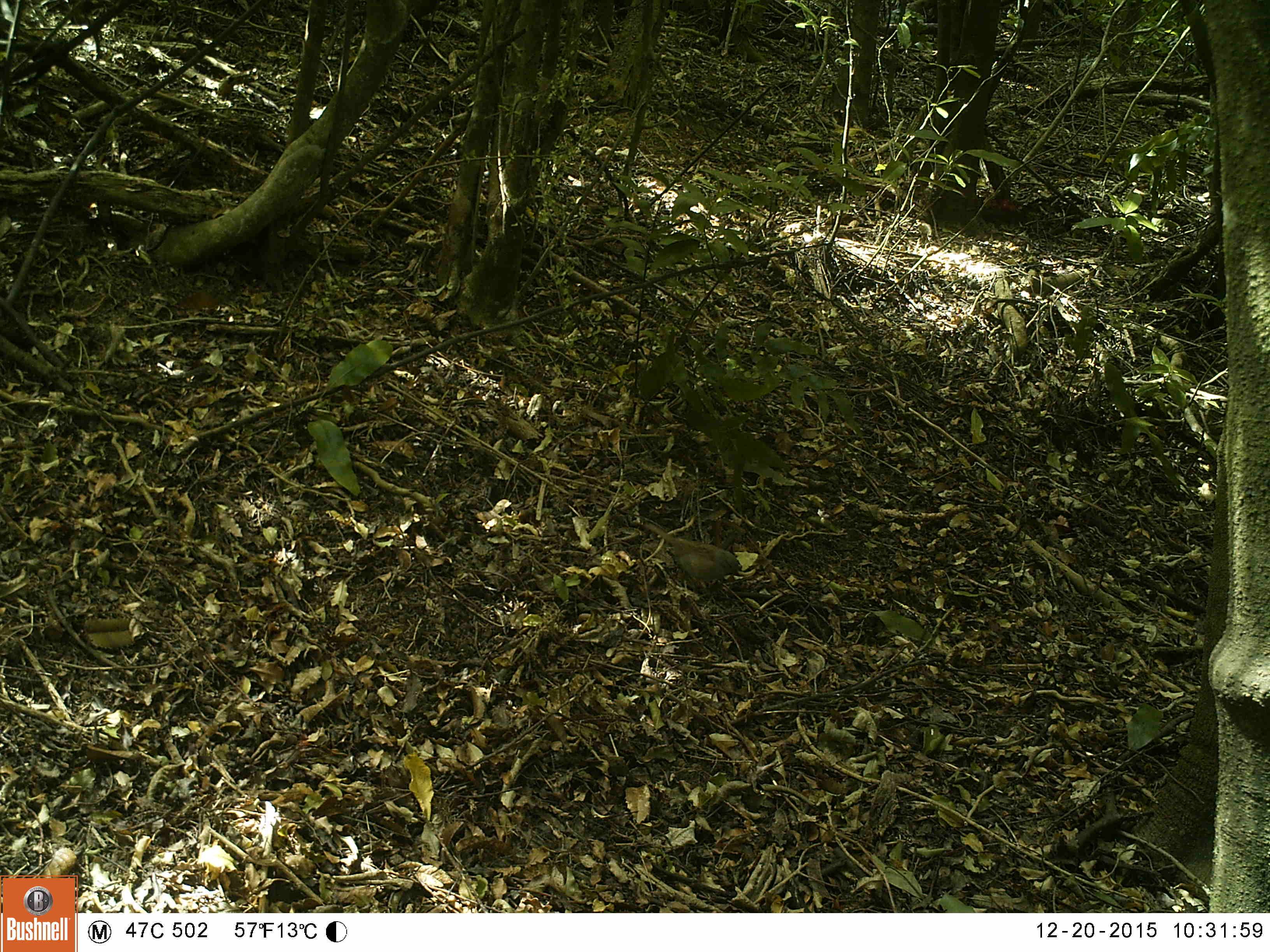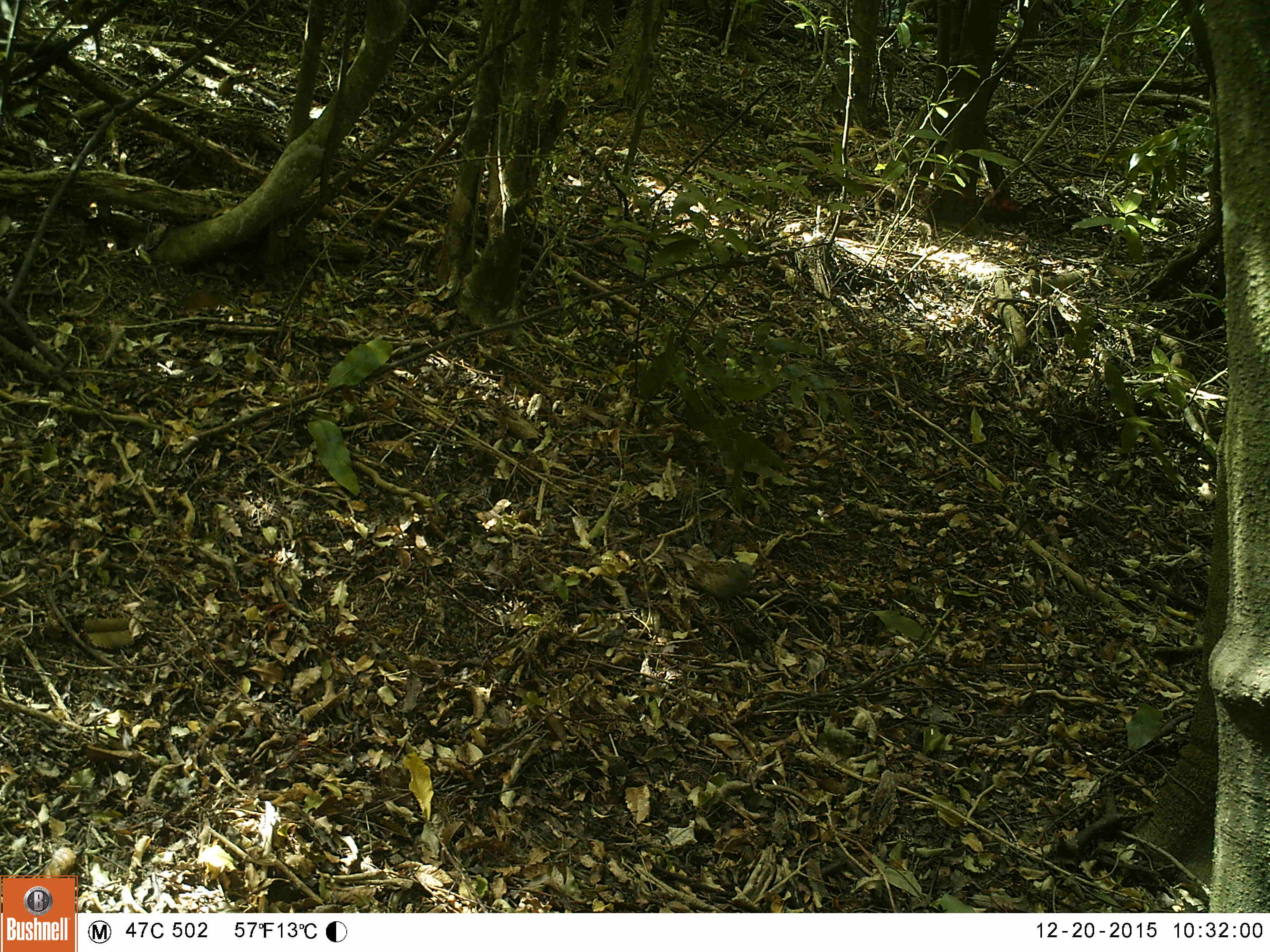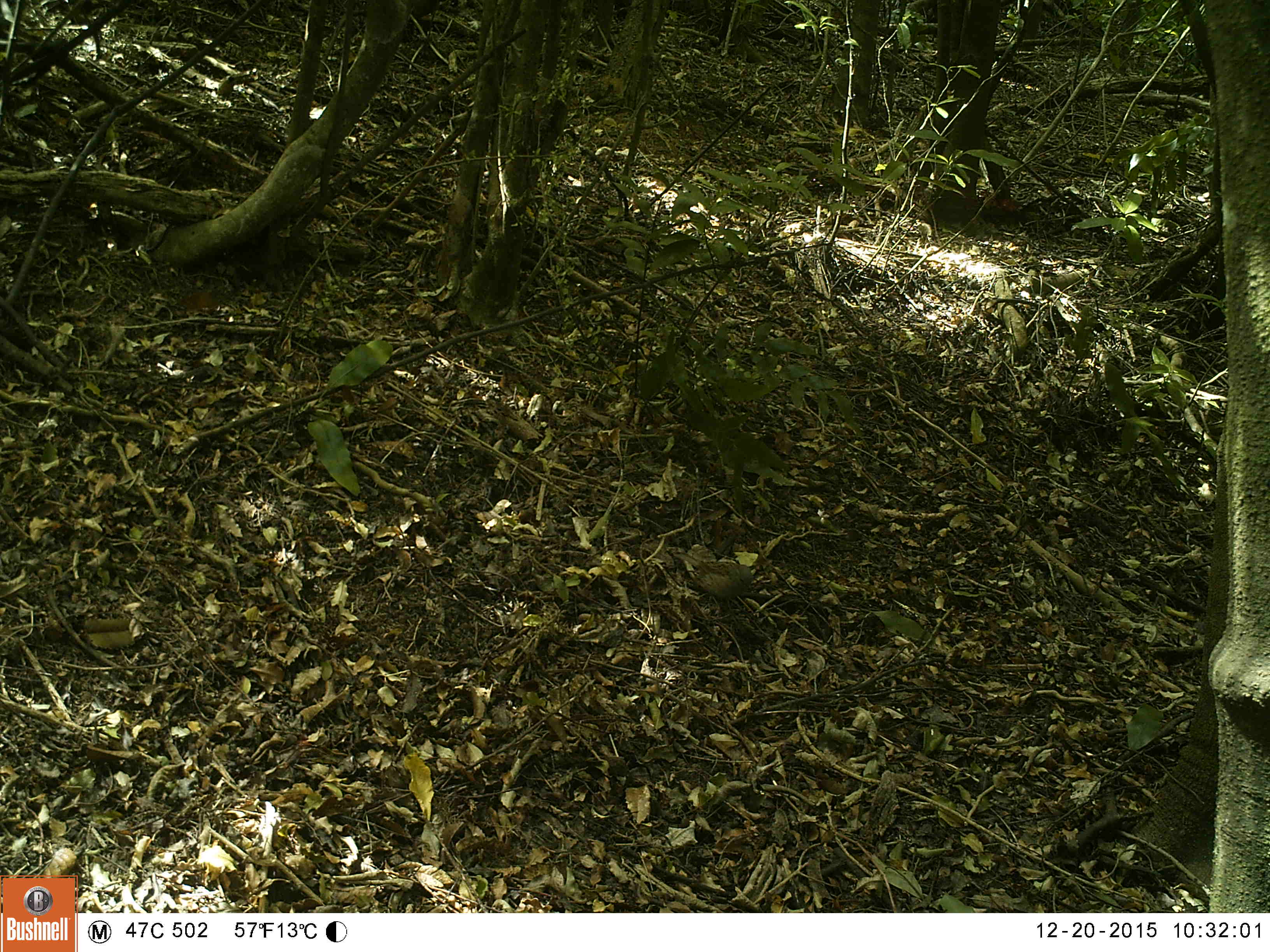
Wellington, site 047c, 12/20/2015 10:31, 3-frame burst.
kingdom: Animalia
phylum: Chordata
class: Aves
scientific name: Aves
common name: bird